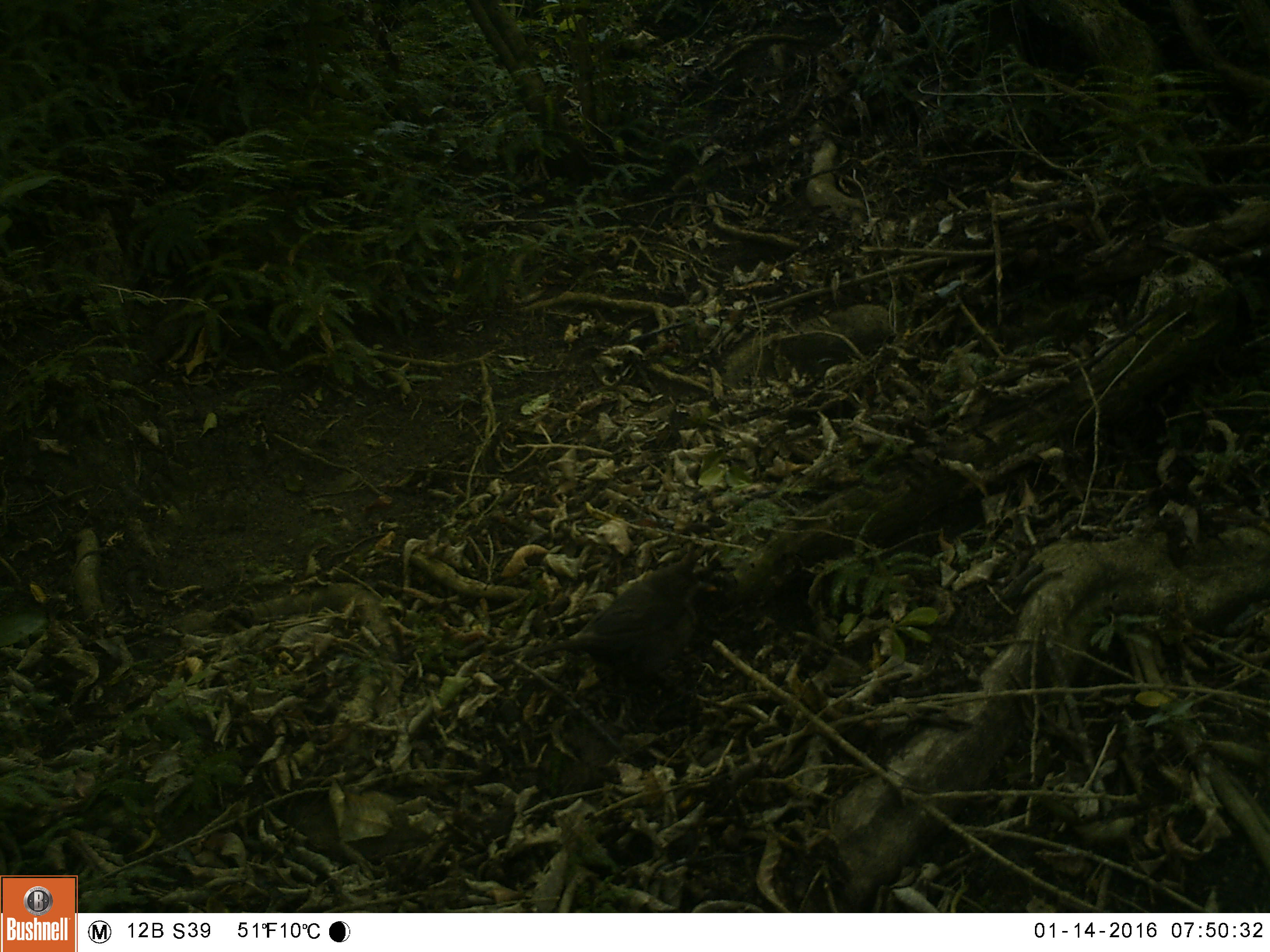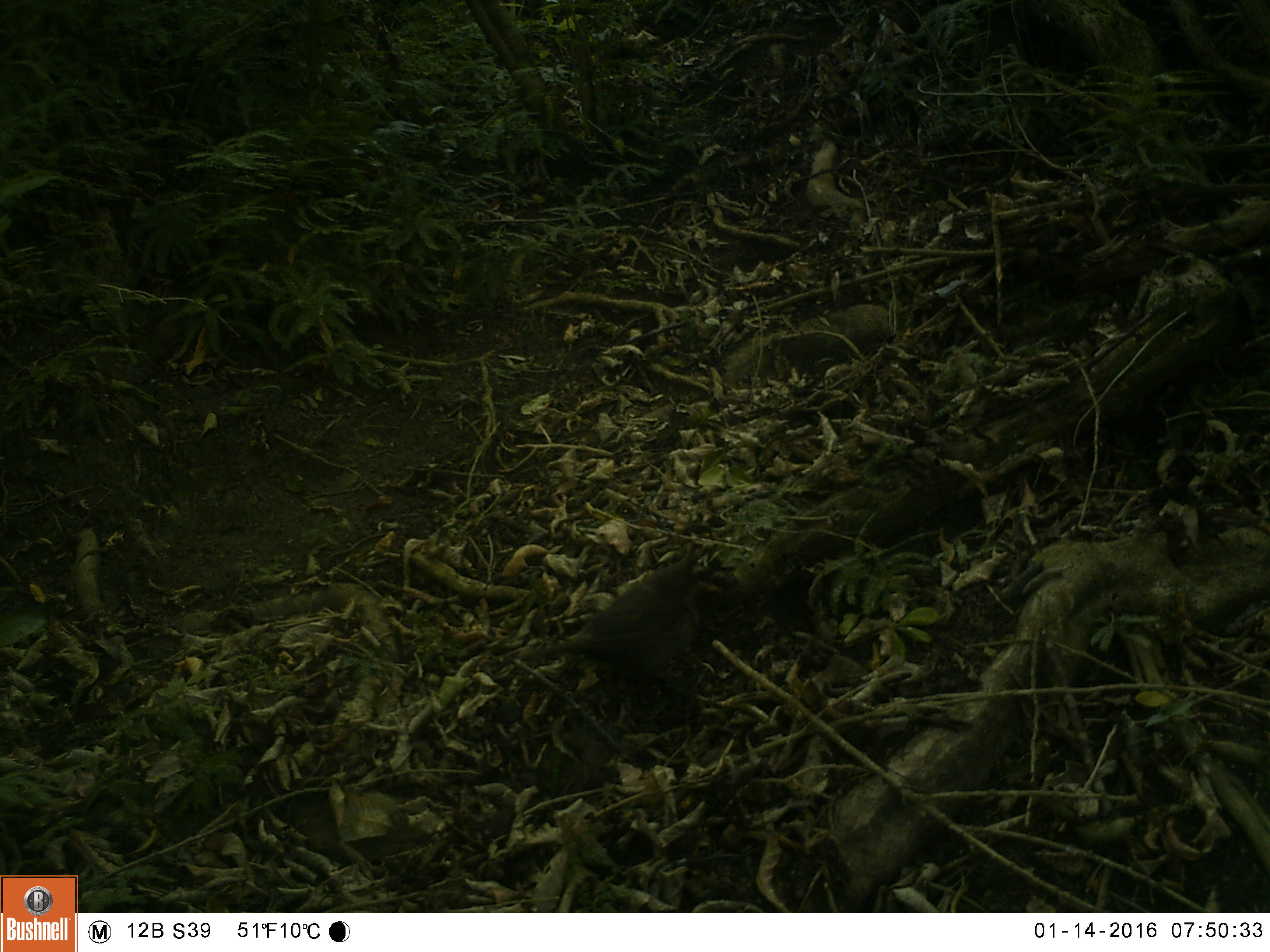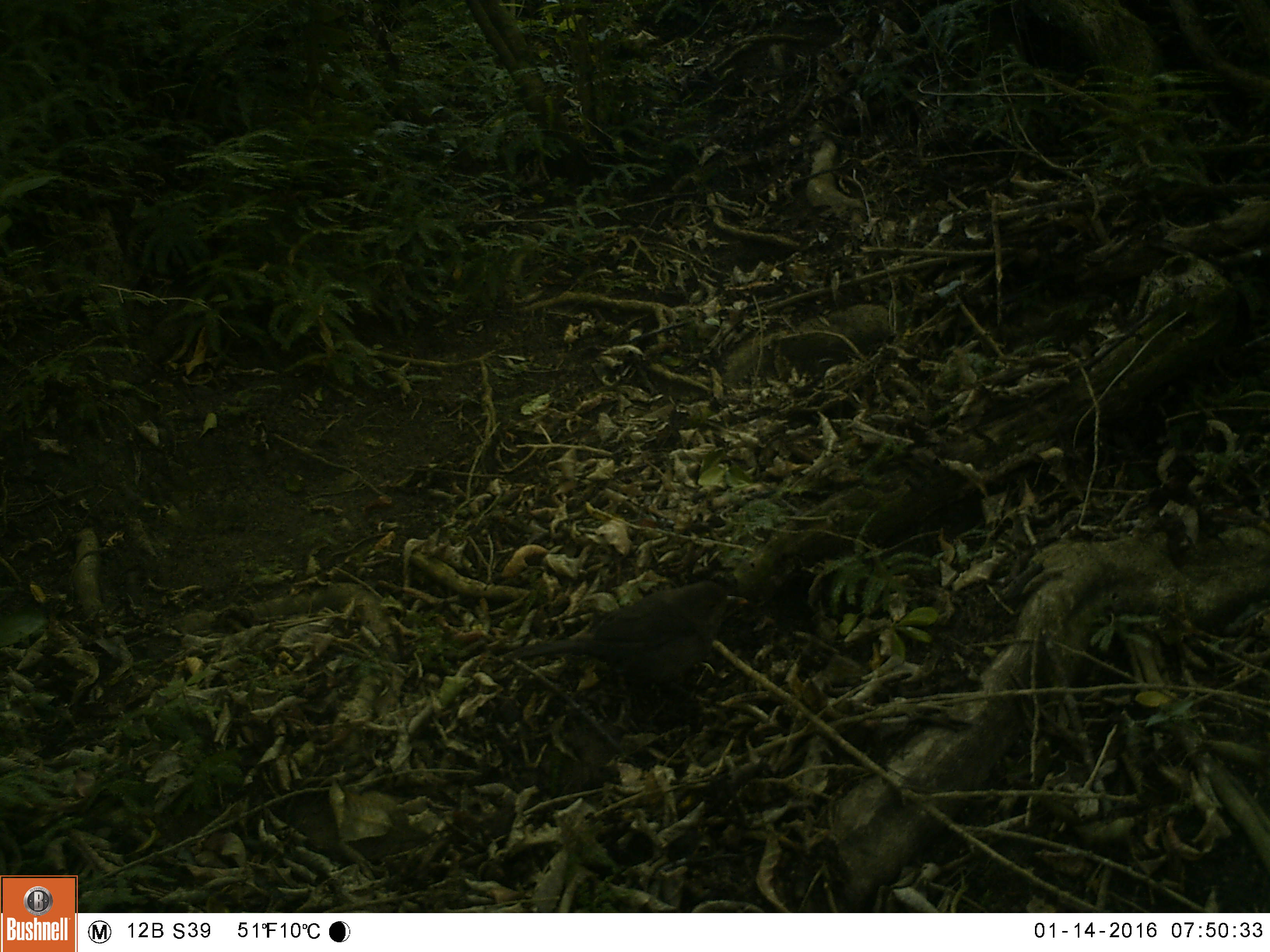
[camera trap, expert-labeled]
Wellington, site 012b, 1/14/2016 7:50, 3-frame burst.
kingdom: Animalia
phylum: Chordata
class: Aves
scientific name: Aves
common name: bird